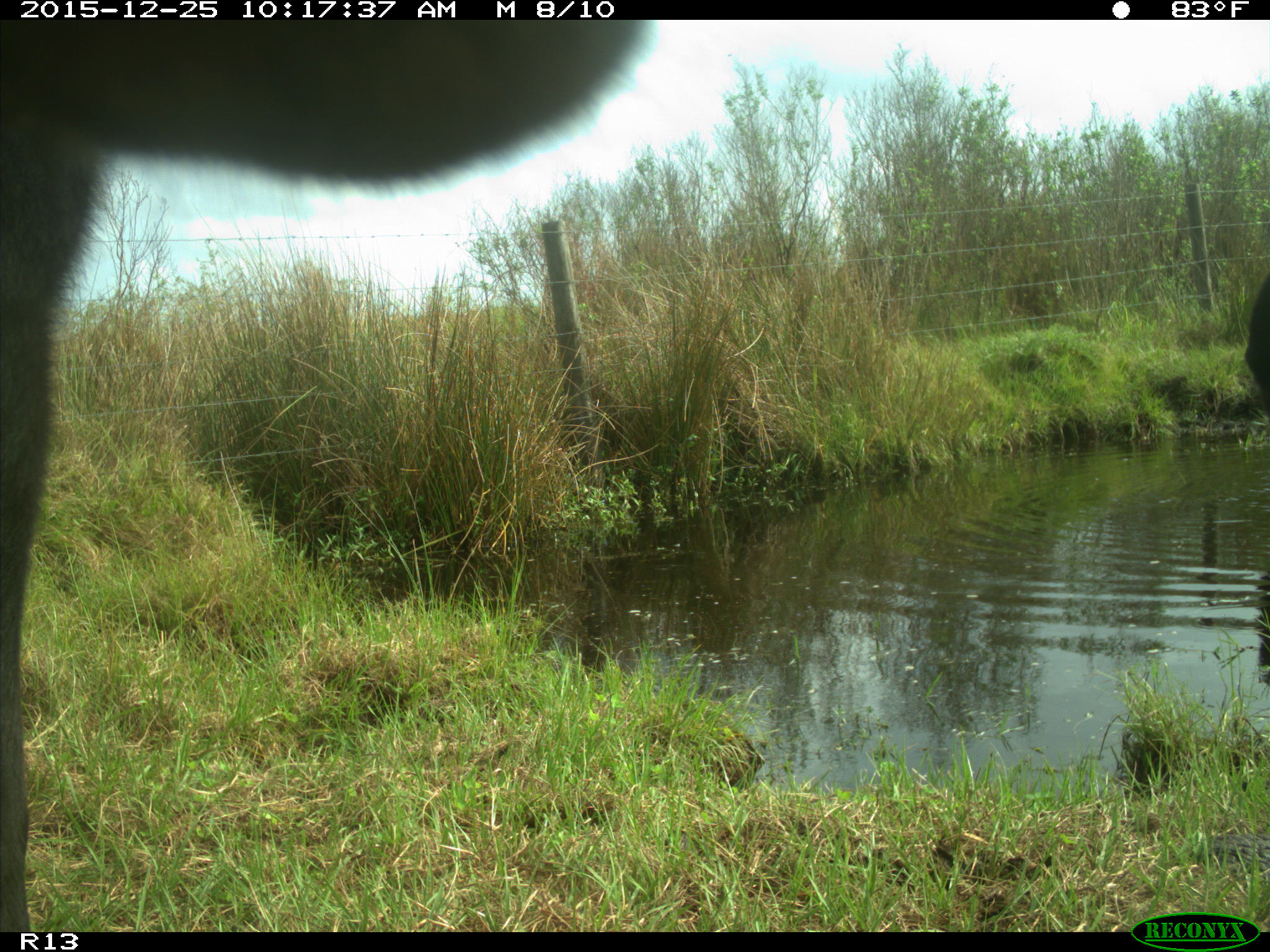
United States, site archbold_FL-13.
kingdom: Animalia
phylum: Chordata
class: Mammalia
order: Artiodactyla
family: Bovidae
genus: Bos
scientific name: Bos taurus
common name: domestic cow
Bos taurus (domestic cow).